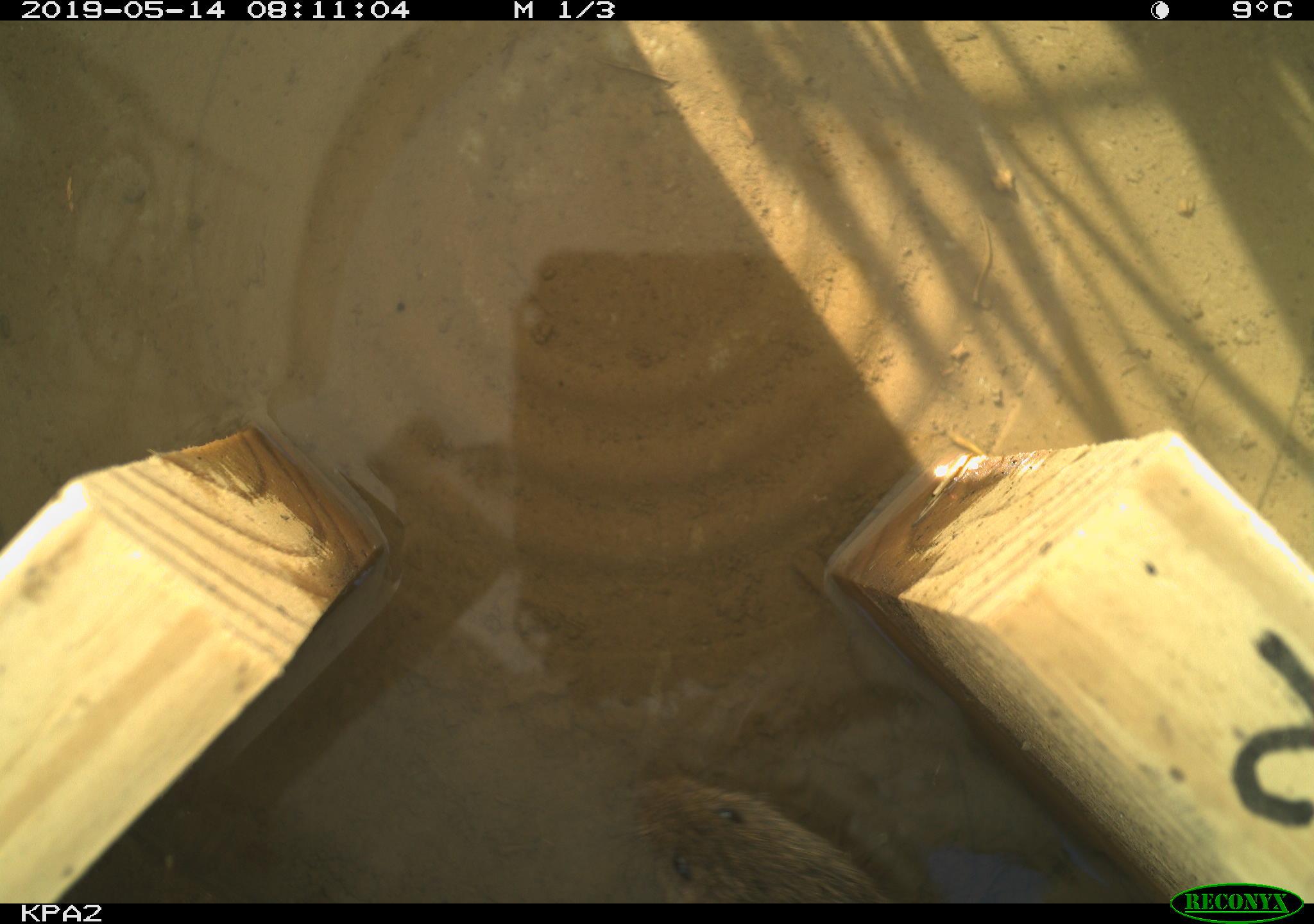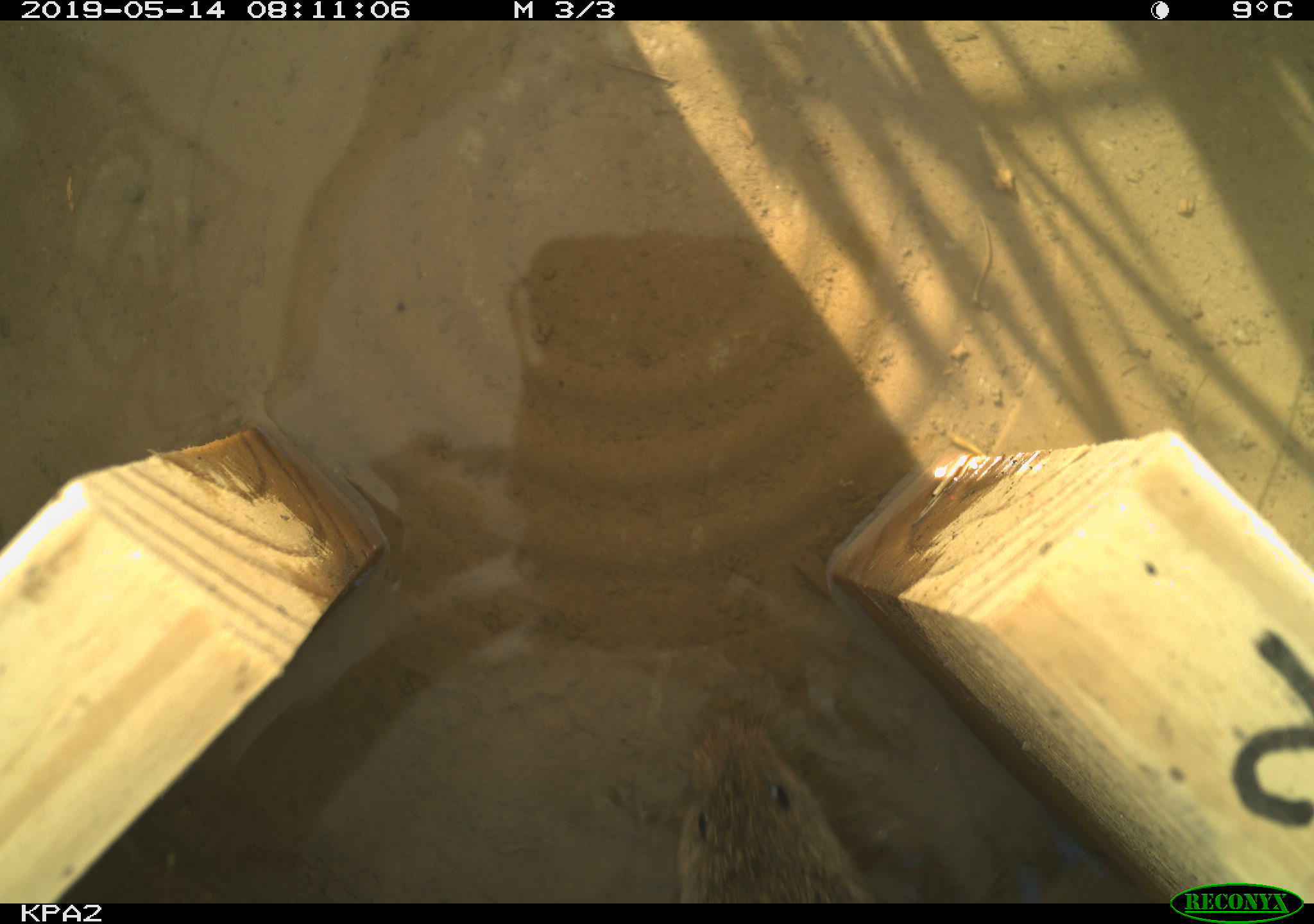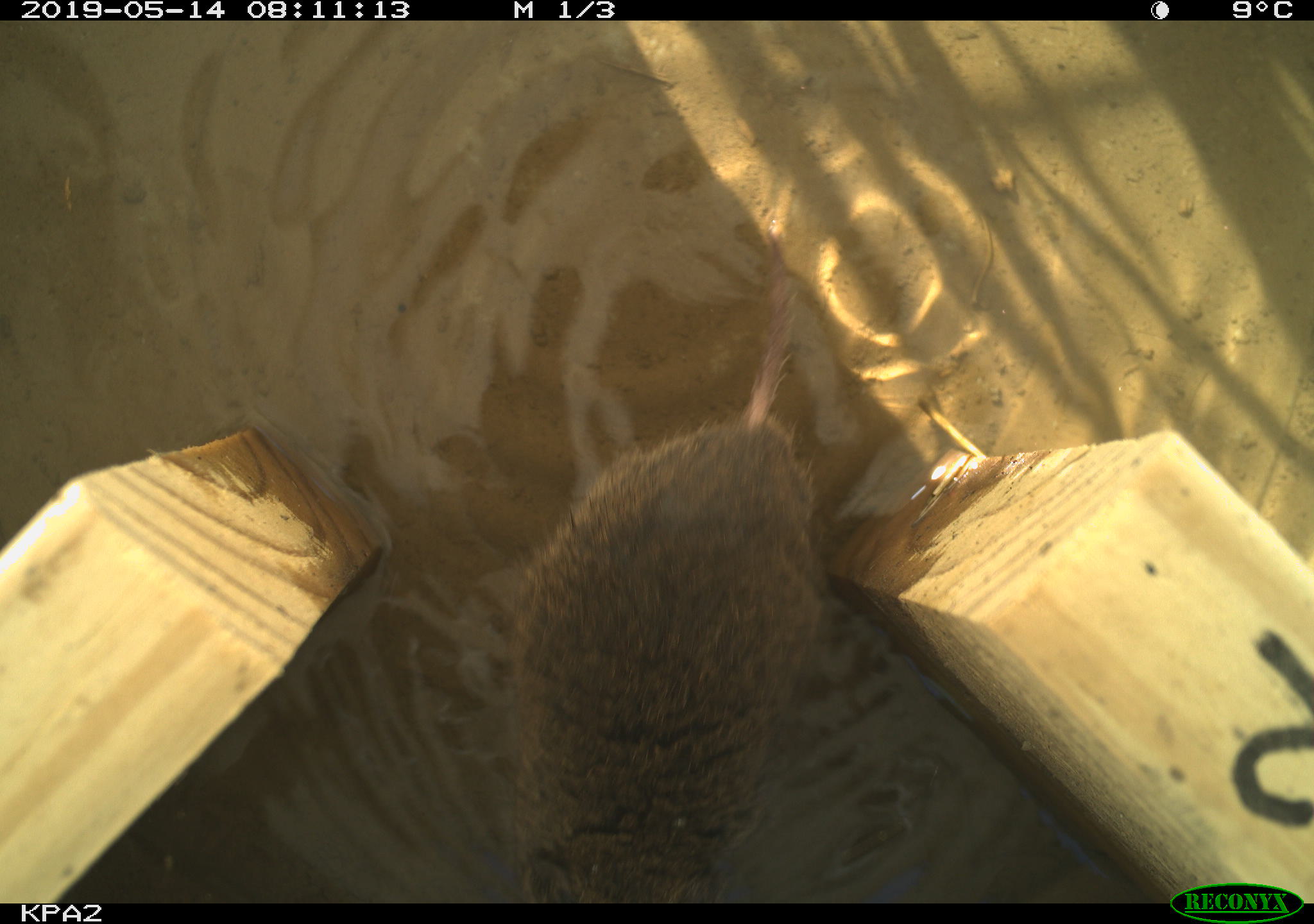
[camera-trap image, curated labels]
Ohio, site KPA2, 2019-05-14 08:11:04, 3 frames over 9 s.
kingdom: Animalia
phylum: Chordata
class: Mammalia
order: Rodentia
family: Cricetidae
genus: Microtus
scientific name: Microtus pennsylvanicus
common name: meadow vole